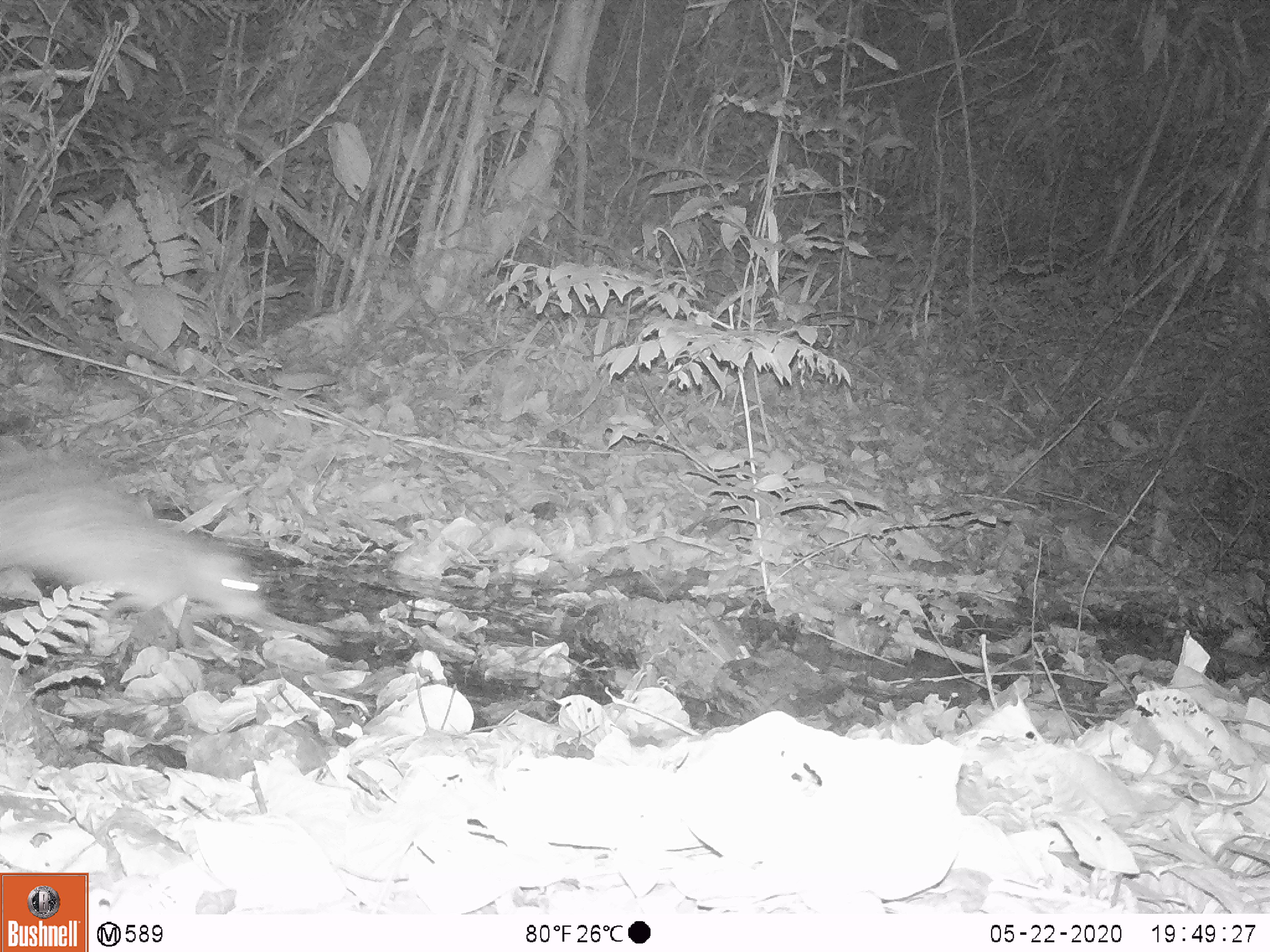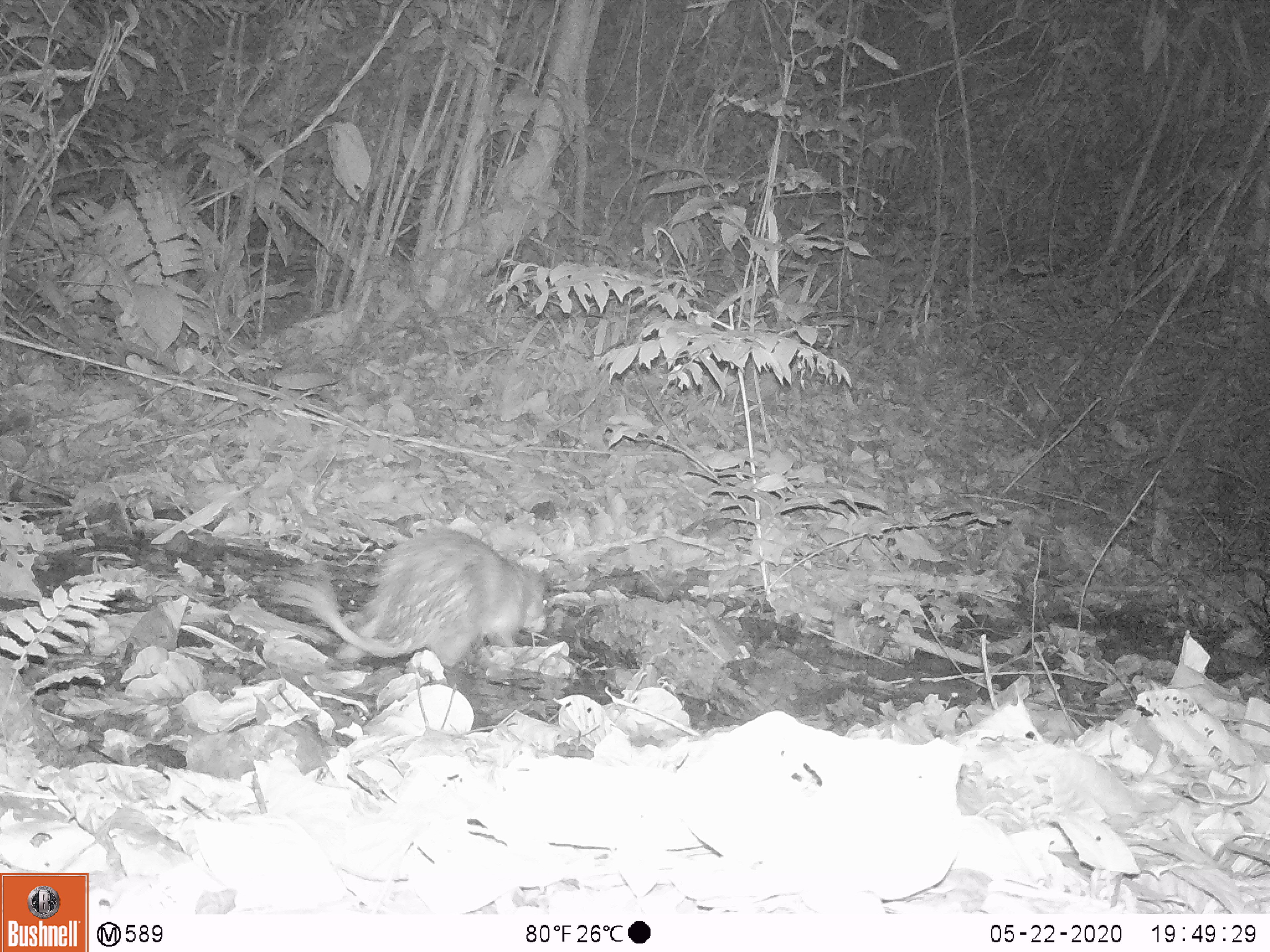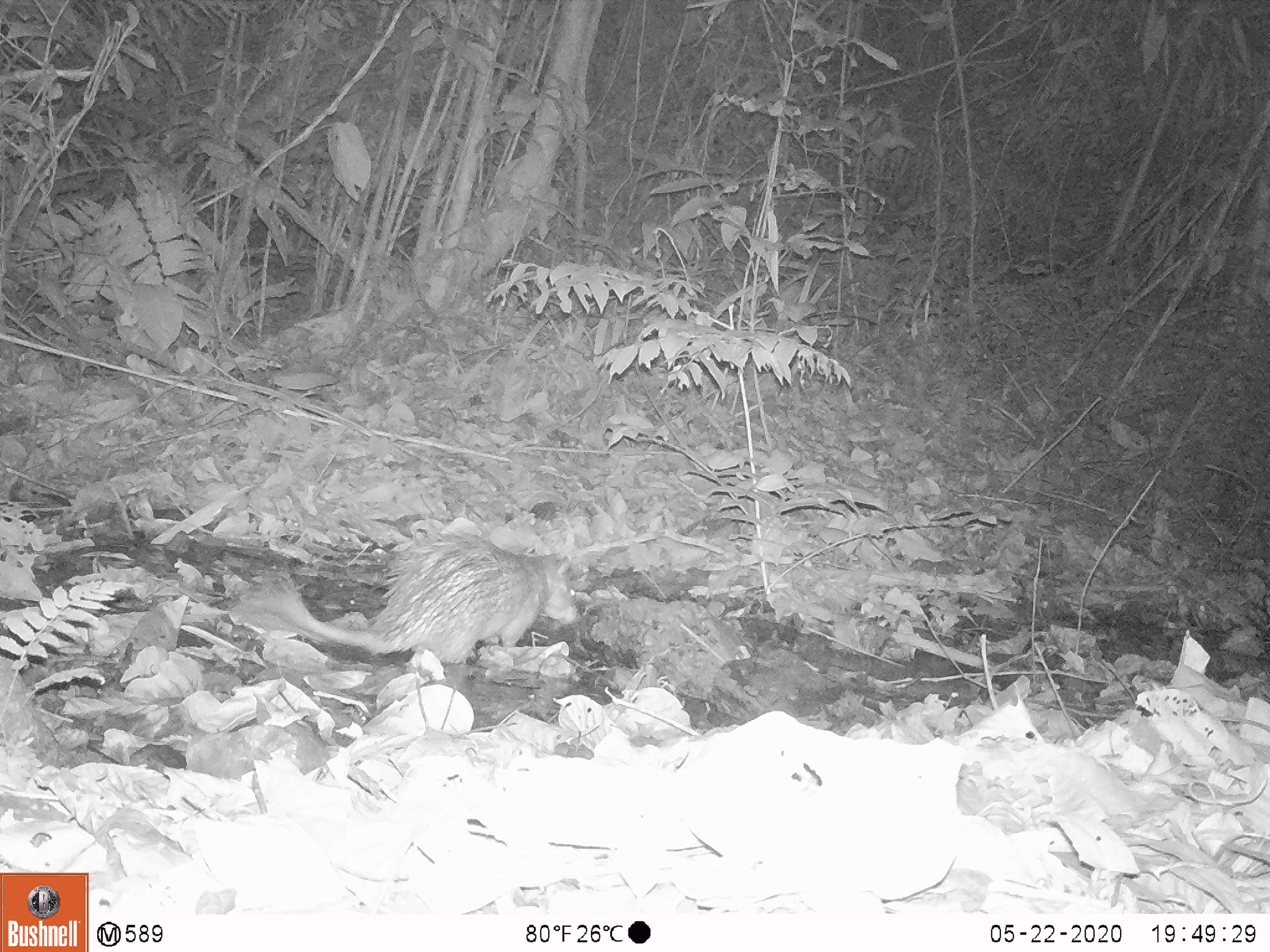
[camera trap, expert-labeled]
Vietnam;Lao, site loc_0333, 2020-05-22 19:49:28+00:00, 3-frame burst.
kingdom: Animalia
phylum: Chordata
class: Mammalia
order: Rodentia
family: Hystricidae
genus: Atherurus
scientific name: Atherurus macrourus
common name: asiatic brush-tailed porcupine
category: asiatic brush tailed porcupine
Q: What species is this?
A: Asiatic brush tailed porcupine (asiatic brush-tailed porcupine) (Atherurus macrourus).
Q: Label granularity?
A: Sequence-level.